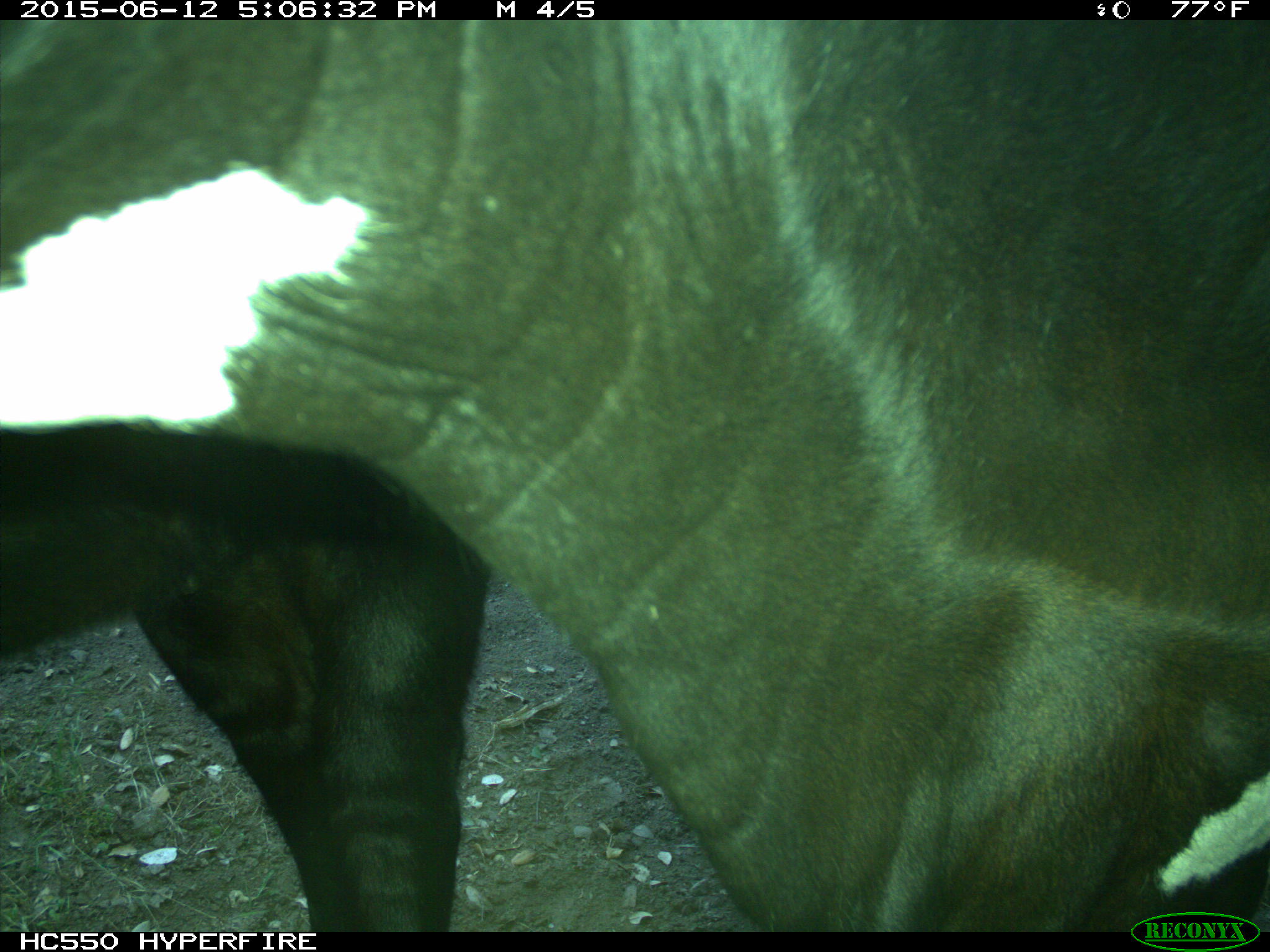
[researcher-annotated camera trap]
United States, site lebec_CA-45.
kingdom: Animalia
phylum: Chordata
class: Mammalia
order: Artiodactyla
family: Bovidae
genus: Bos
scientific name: Bos taurus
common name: domestic cow